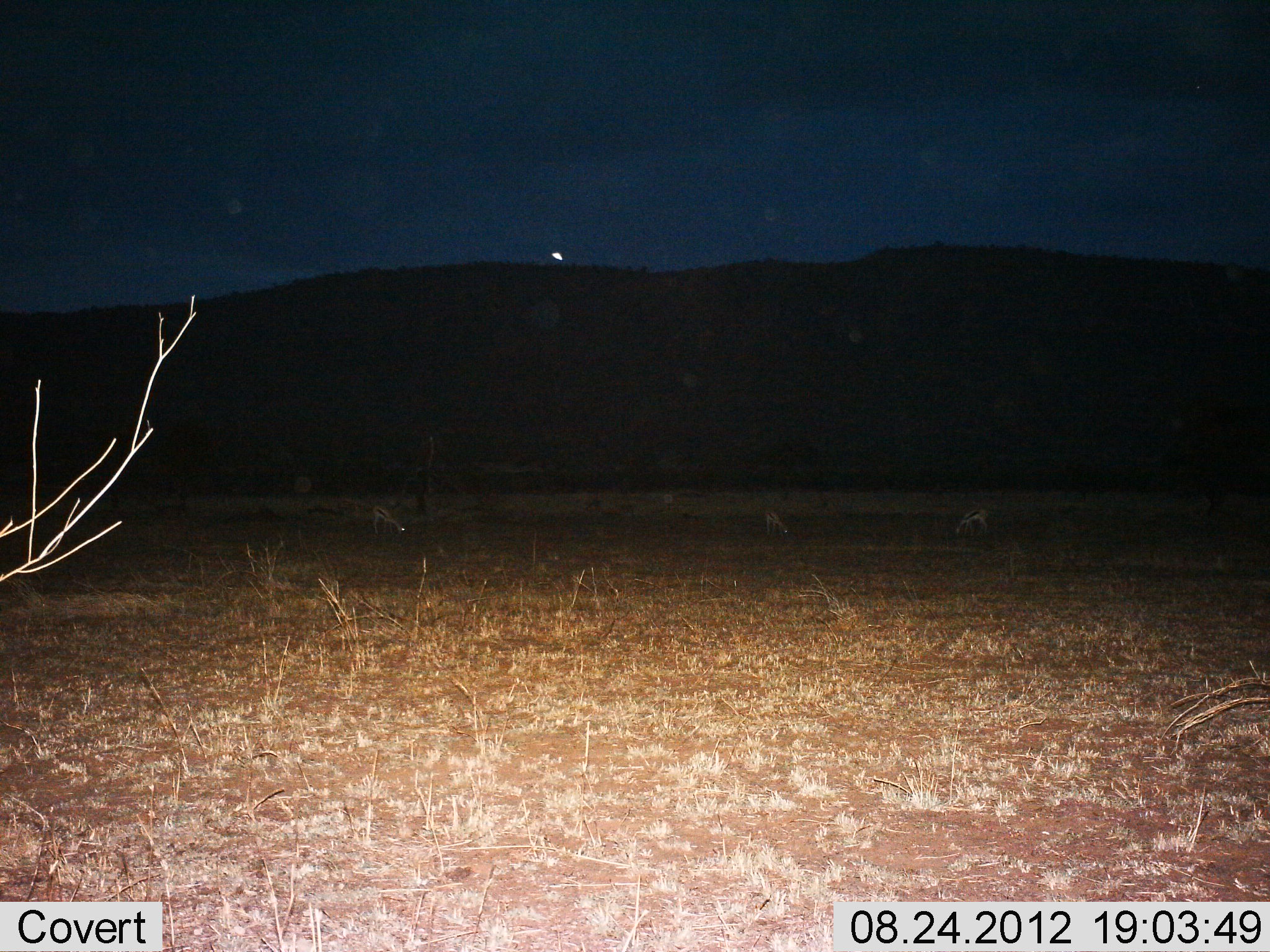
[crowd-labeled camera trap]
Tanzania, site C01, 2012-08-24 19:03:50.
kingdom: Animalia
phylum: Chordata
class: Mammalia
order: Artiodactyla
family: Bovidae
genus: Eudorcas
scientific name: Eudorcas thomsonii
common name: thomson's gazelle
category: gazellethomsons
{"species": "gazellethomsons (thomson's gazelle) (Eudorcas thomsonii)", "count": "3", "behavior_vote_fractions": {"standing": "40%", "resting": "0%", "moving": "0%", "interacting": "0%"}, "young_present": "0%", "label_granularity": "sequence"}